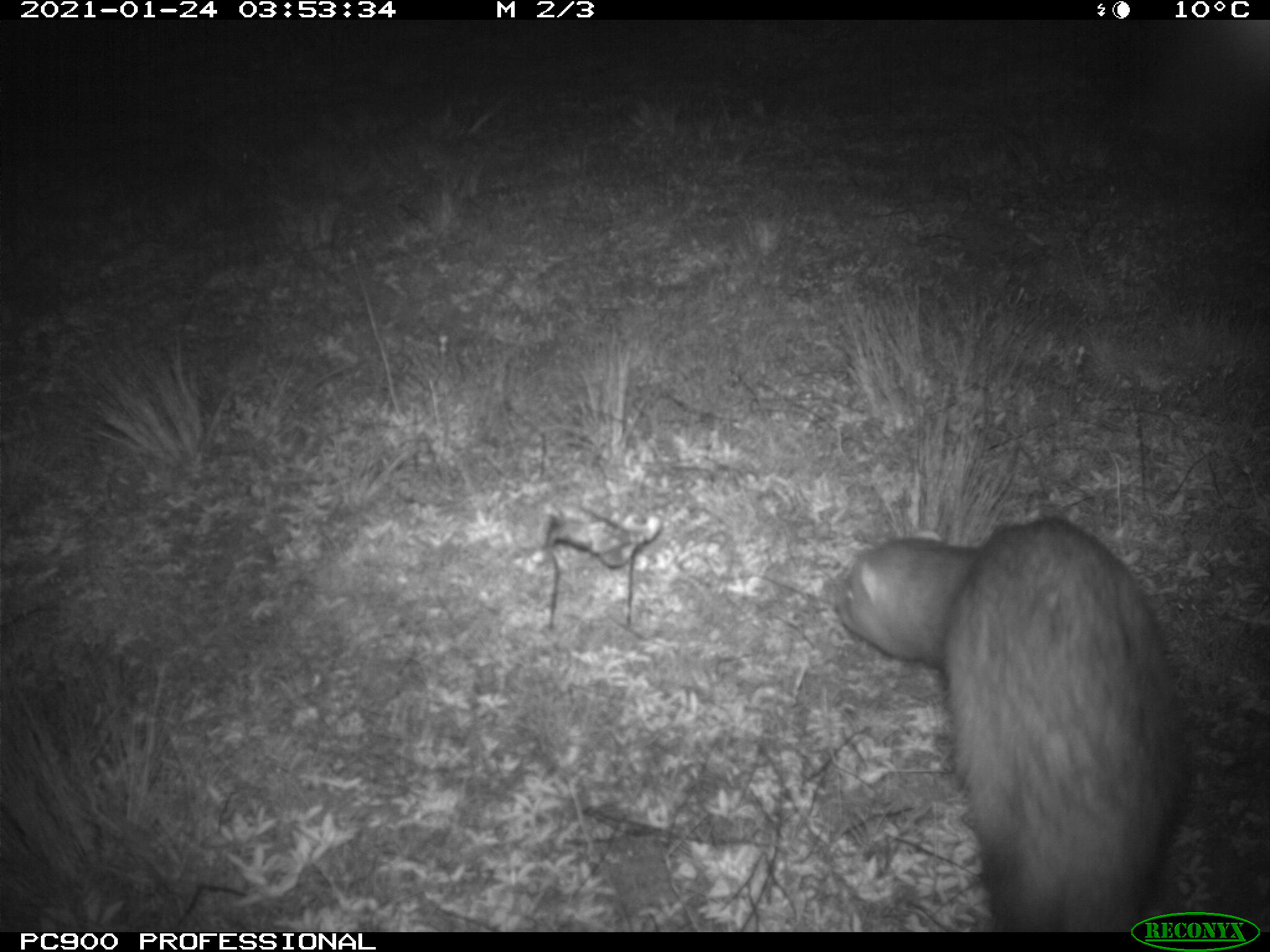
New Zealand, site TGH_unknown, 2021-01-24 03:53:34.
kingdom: Animalia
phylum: Chordata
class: Mammalia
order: Carnivora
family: Mustelidae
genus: Mustela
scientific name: Mustela furo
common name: ferret